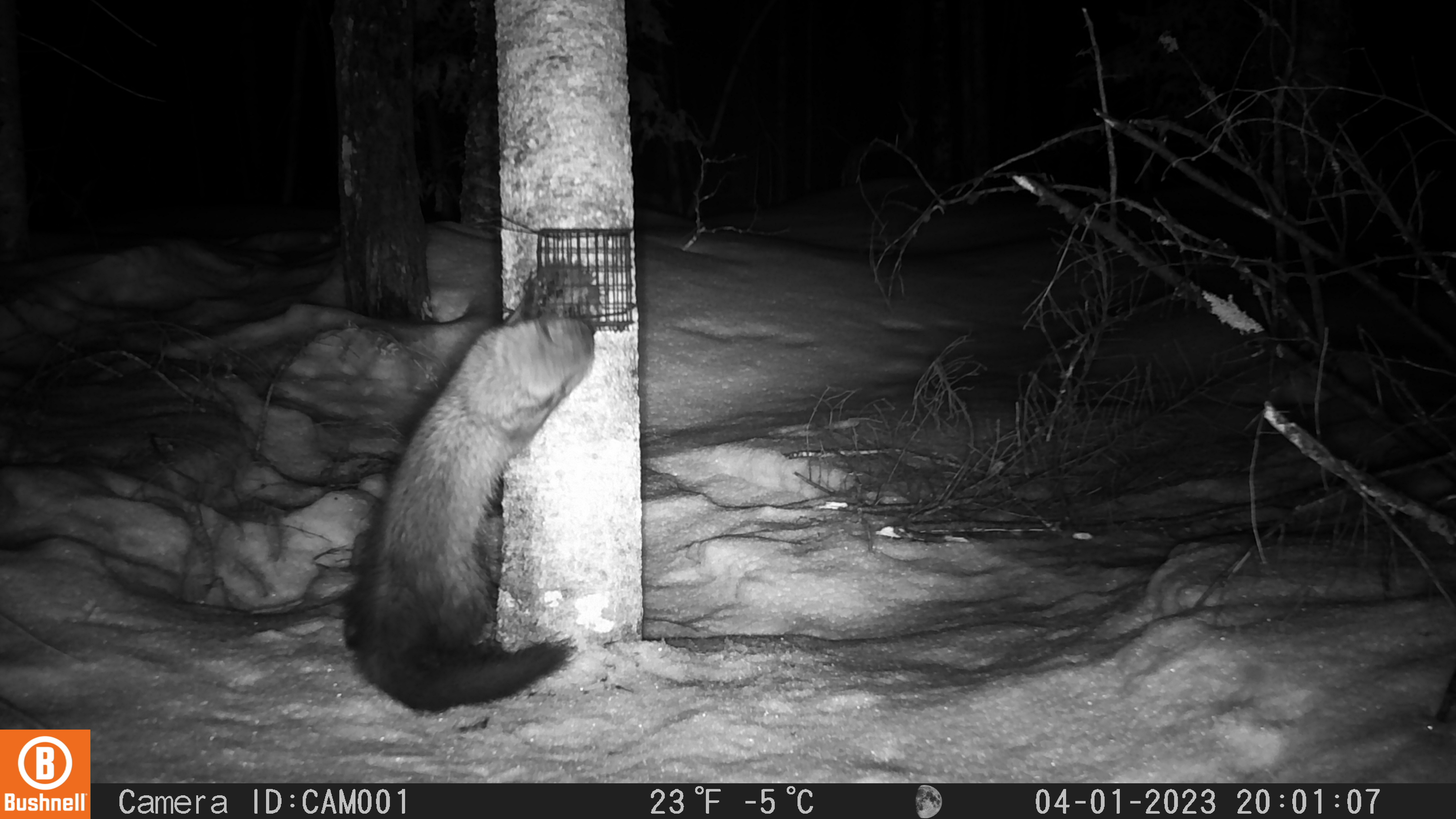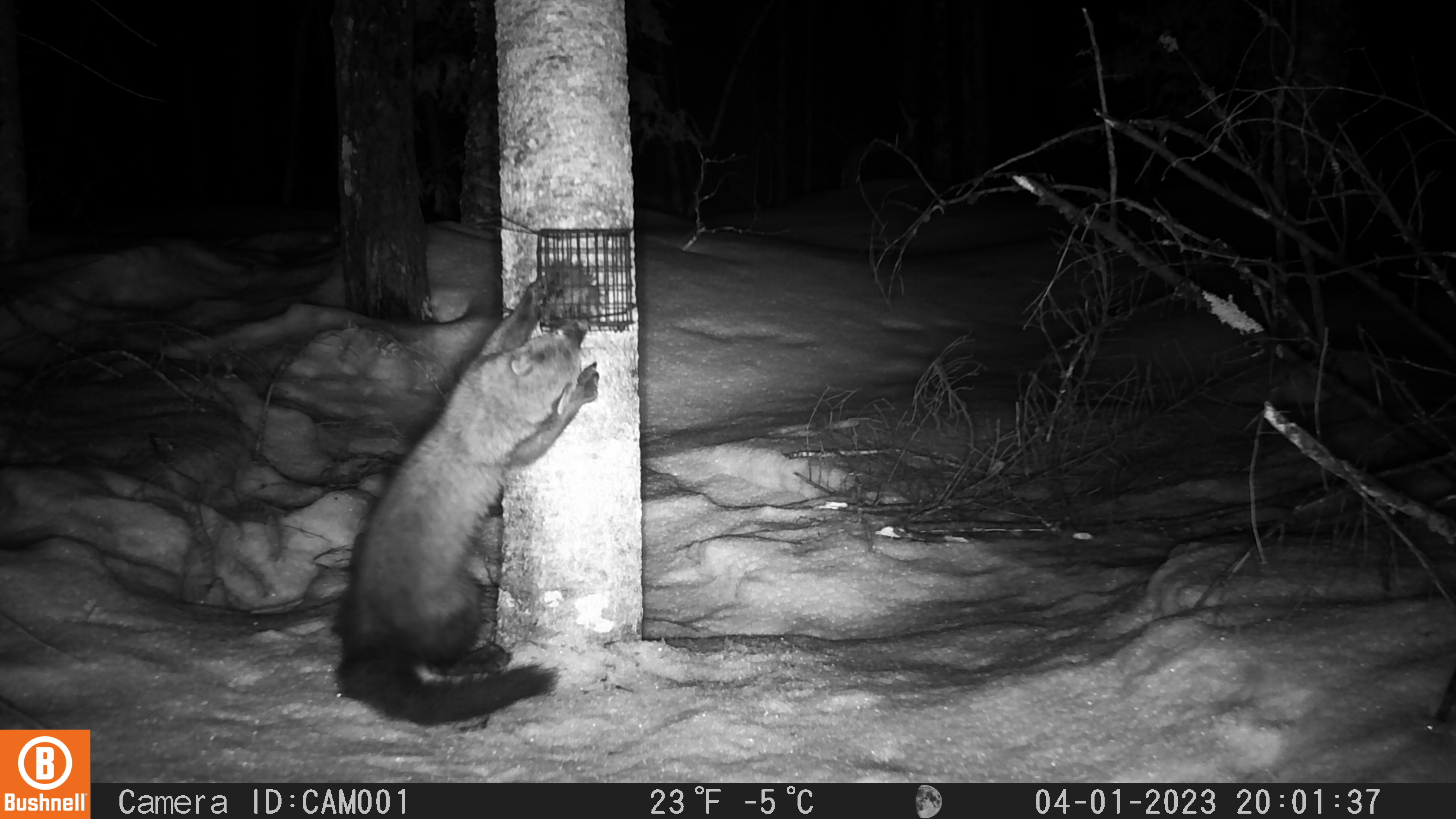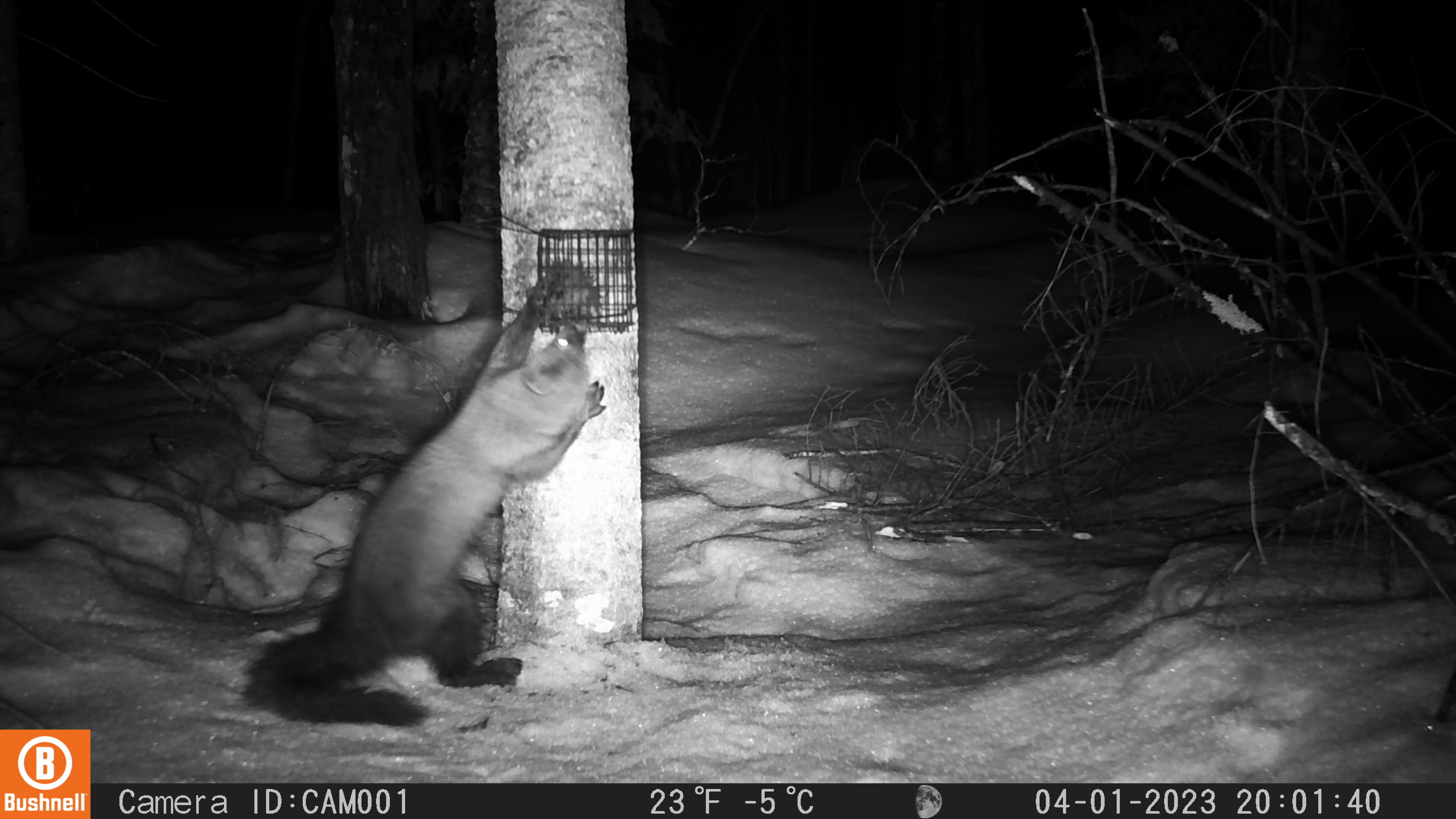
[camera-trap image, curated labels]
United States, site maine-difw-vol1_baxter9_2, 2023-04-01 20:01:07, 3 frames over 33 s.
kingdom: Animalia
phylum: Chordata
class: Mammalia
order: Carnivora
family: Mustelidae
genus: Pekania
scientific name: Pekania pennanti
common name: fisher